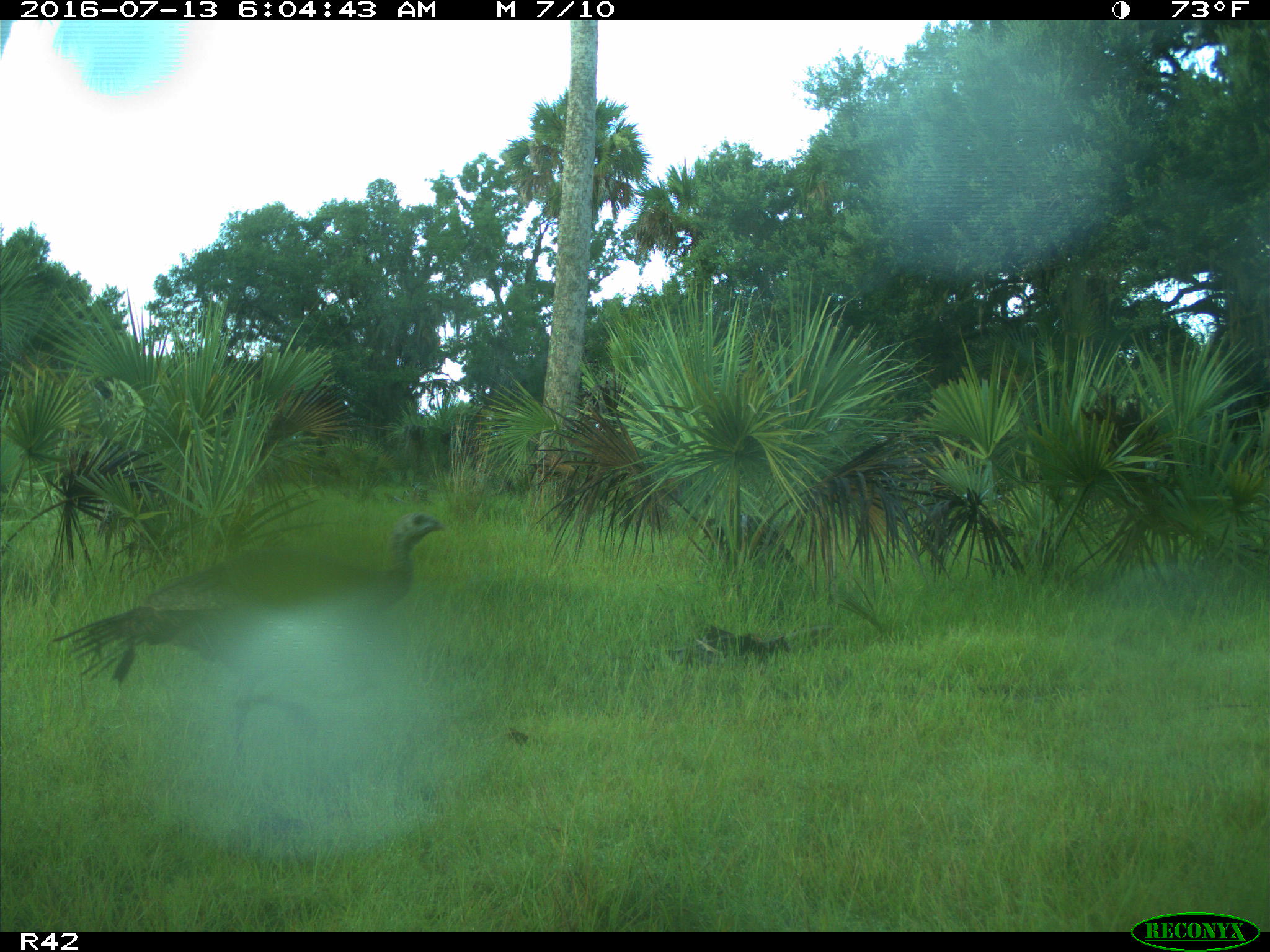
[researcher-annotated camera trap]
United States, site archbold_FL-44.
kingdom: Animalia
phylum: Chordata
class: Aves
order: Galliformes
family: Phasianidae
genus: Meleagris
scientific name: Meleagris gallopavo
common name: wild turkey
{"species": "Meleagris gallopavo (wild turkey)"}